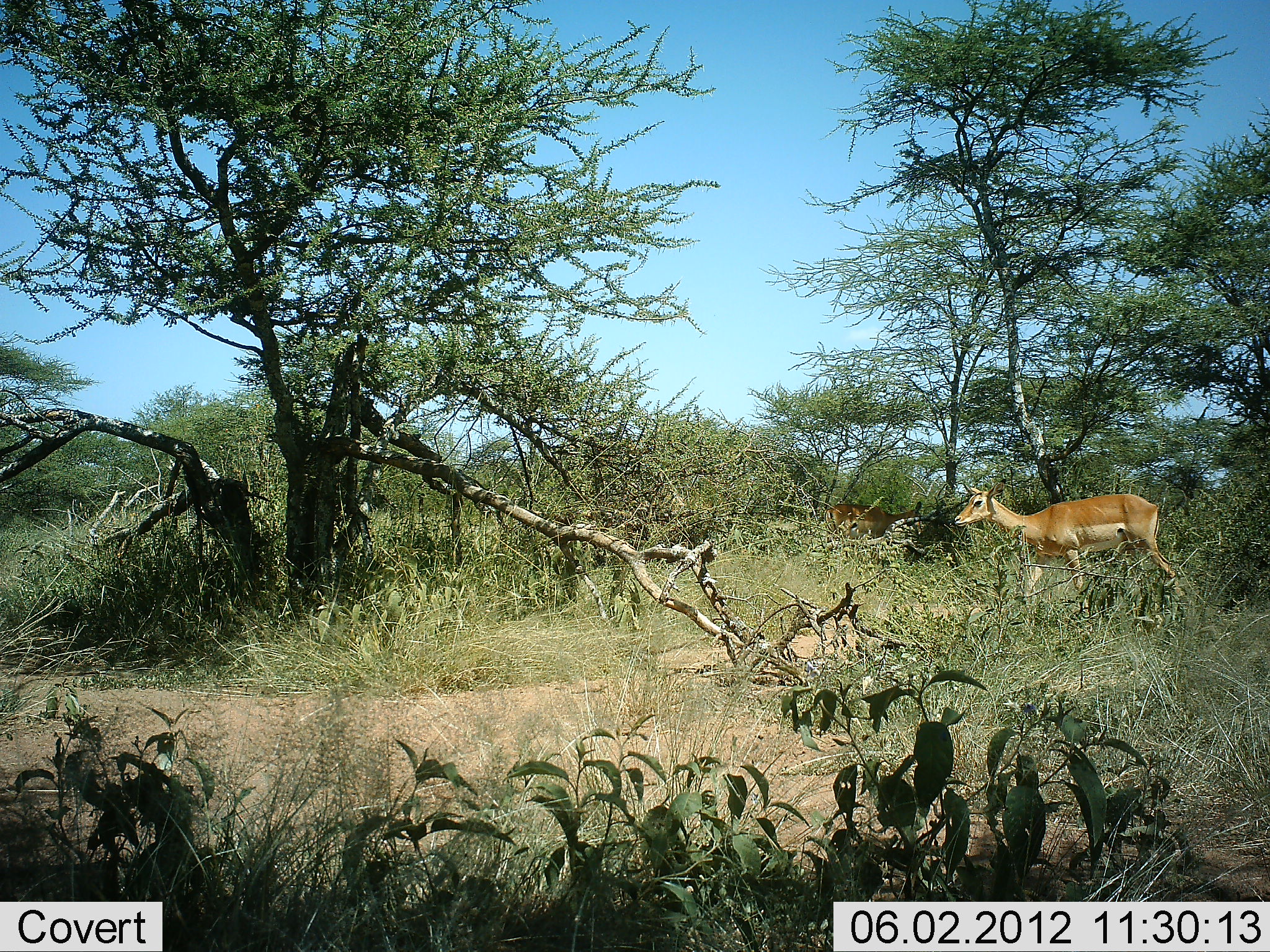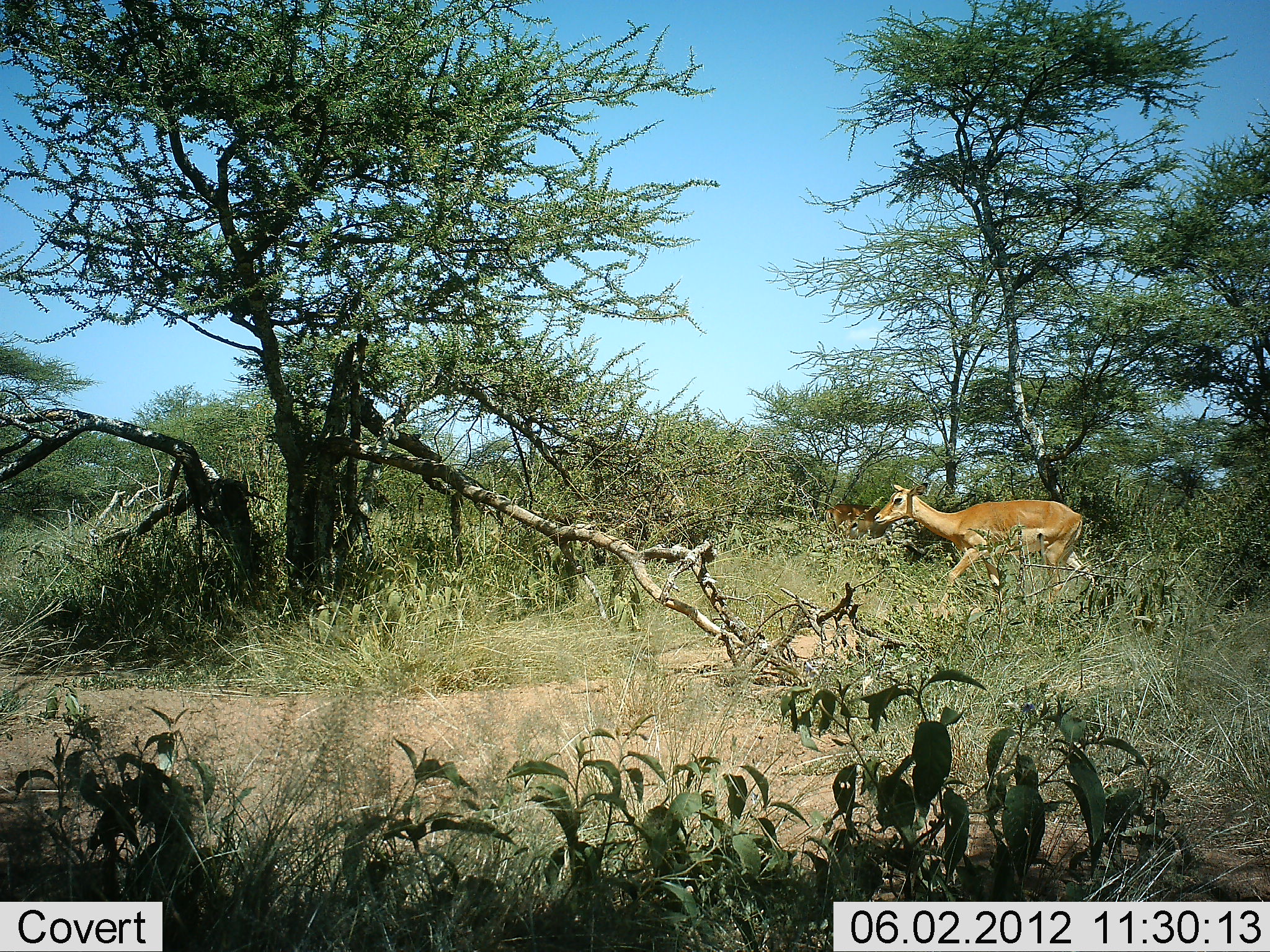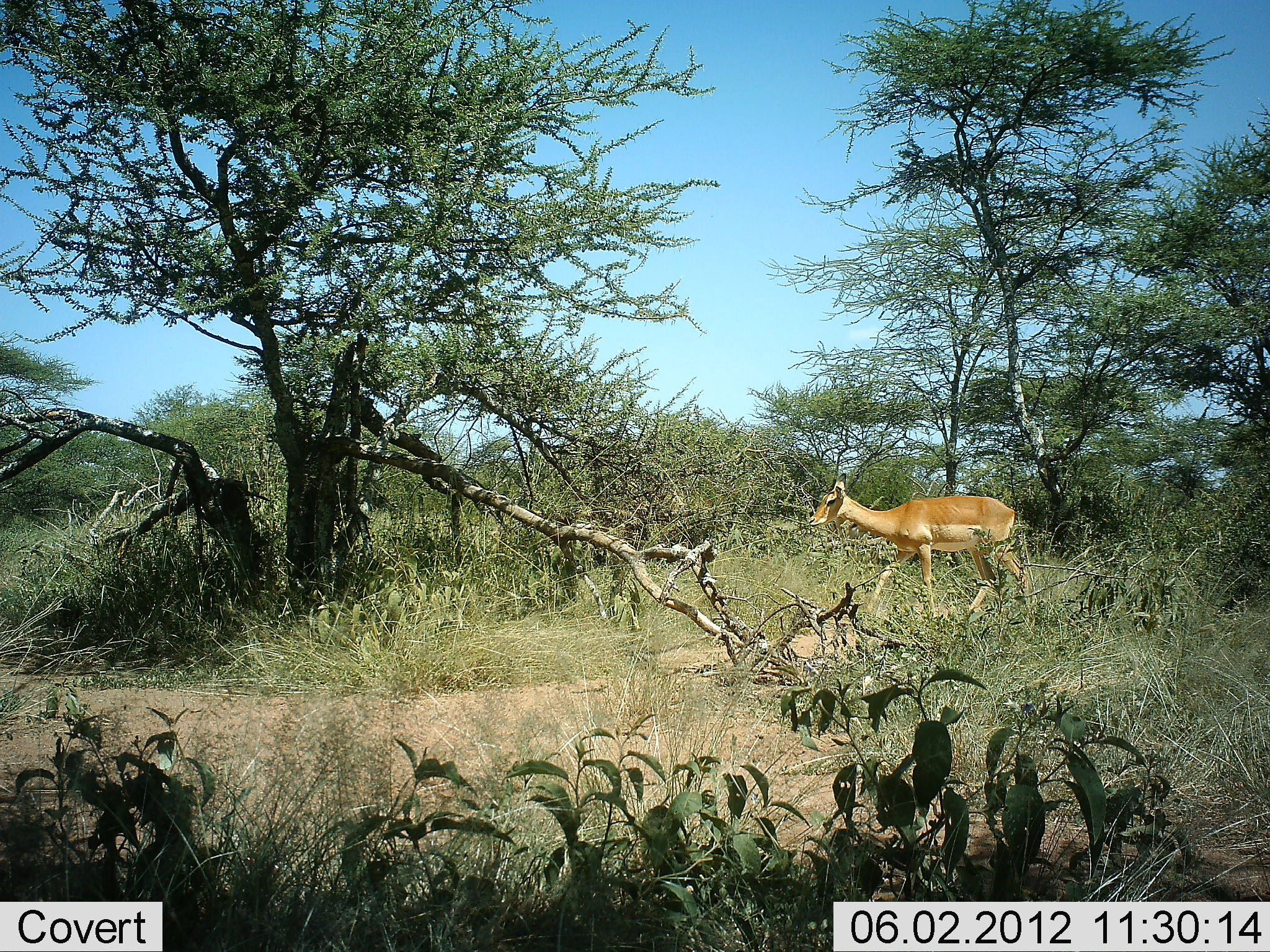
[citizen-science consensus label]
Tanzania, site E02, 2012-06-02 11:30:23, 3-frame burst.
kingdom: Animalia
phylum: Chordata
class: Mammalia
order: Artiodactyla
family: Bovidae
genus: Aepyceros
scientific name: Aepyceros melampus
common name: impala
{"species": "impala (Aepyceros melampus)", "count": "2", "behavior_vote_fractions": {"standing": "50%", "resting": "0%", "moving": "100%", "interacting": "0%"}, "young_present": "0%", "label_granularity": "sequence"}